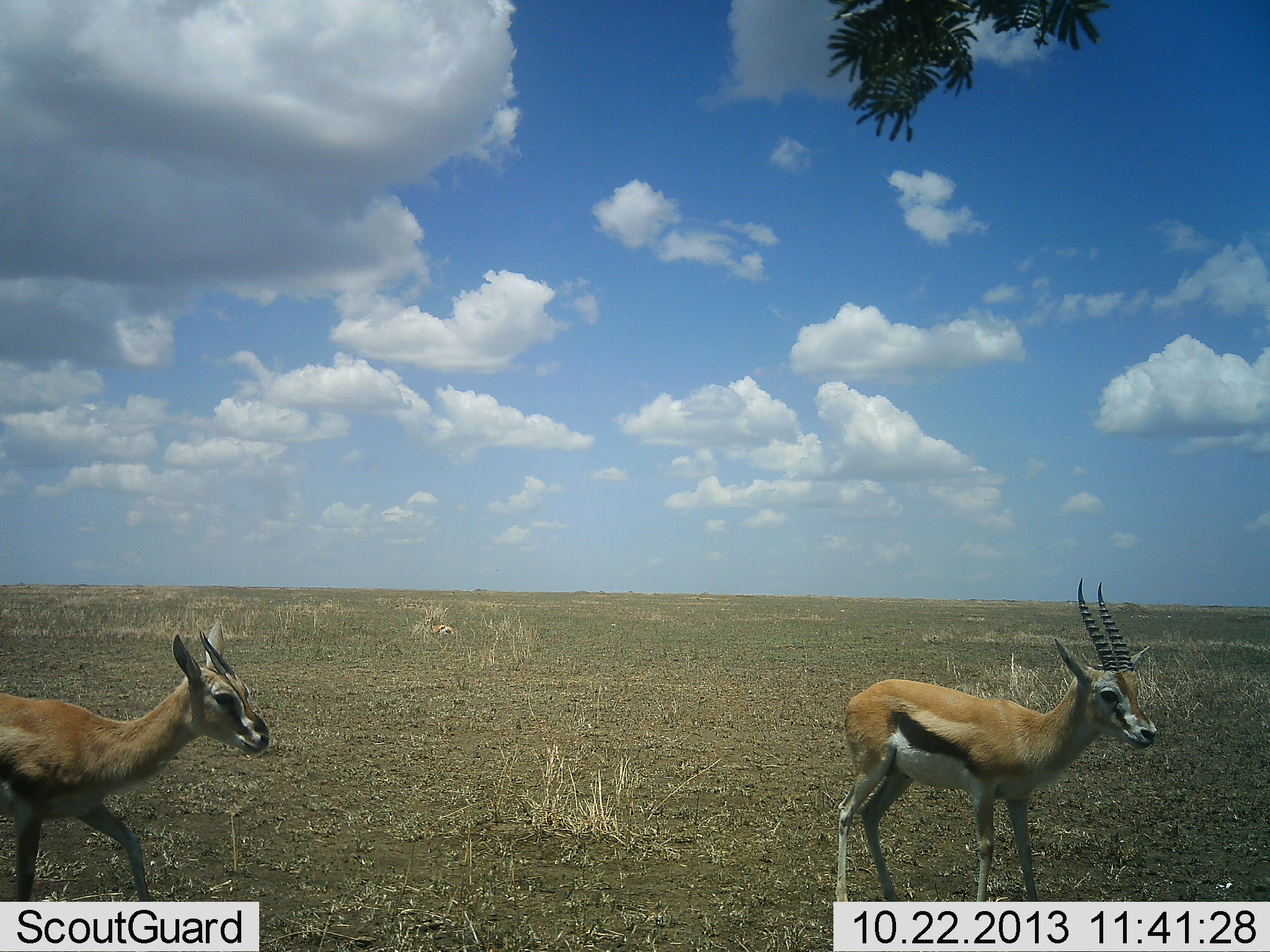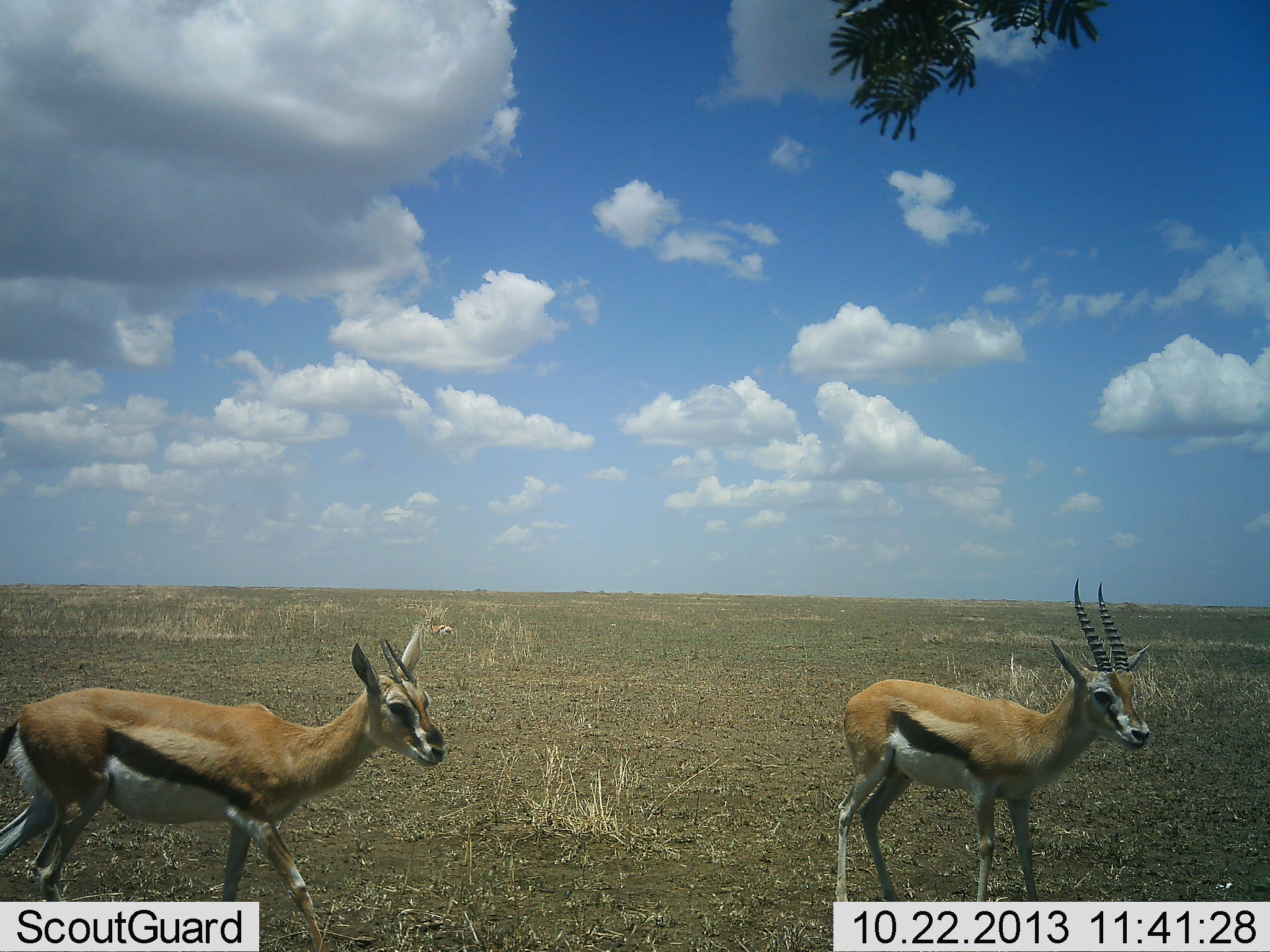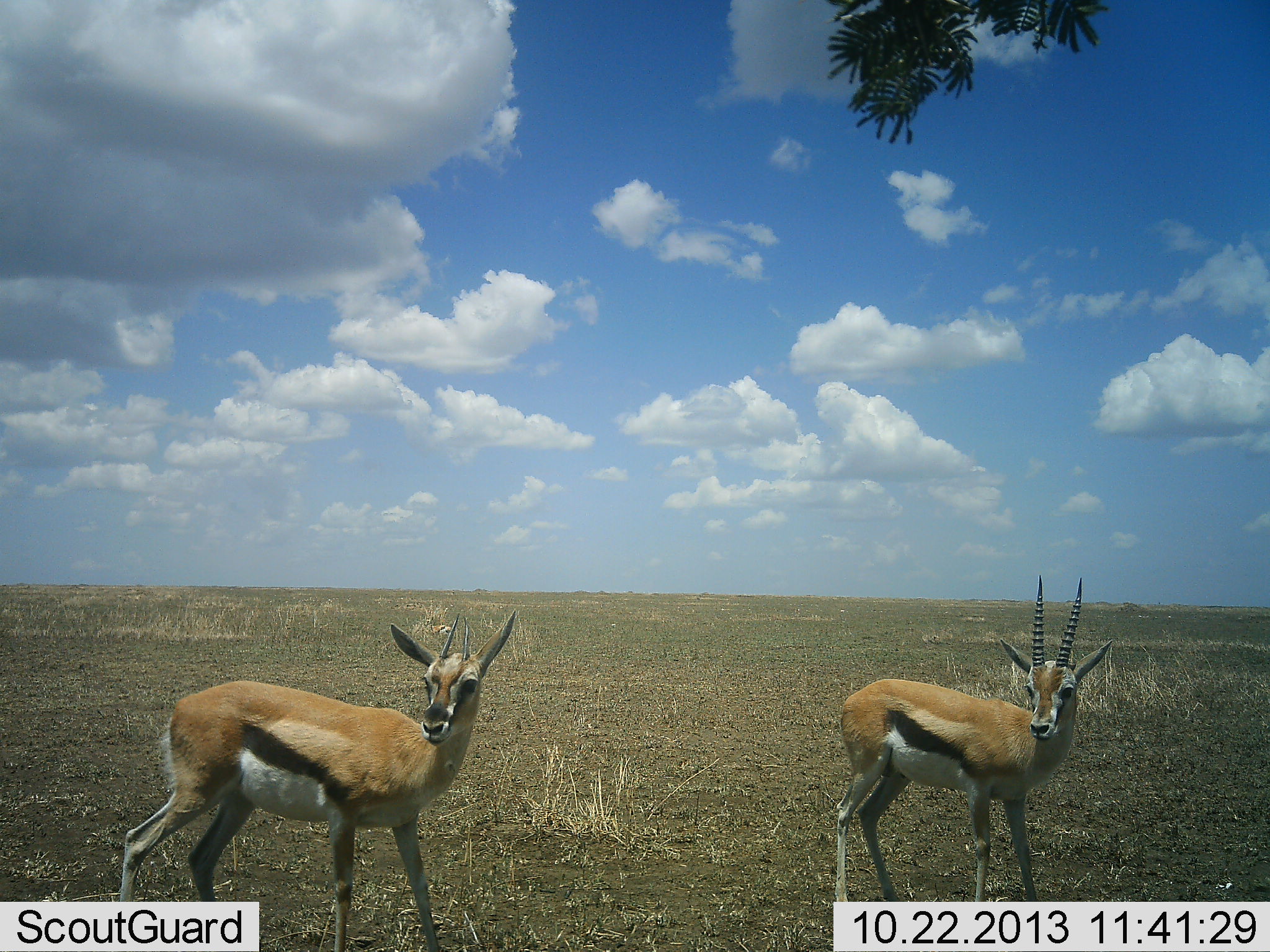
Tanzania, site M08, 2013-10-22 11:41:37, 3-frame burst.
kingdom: Animalia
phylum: Chordata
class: Mammalia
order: Artiodactyla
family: Bovidae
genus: Eudorcas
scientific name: Eudorcas thomsonii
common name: thomson's gazelle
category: gazellethomsons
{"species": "gazellethomsons (thomson's gazelle) (Eudorcas thomsonii)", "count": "2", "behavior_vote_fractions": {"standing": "100%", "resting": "5%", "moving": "65%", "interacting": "5%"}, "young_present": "5%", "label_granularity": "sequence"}